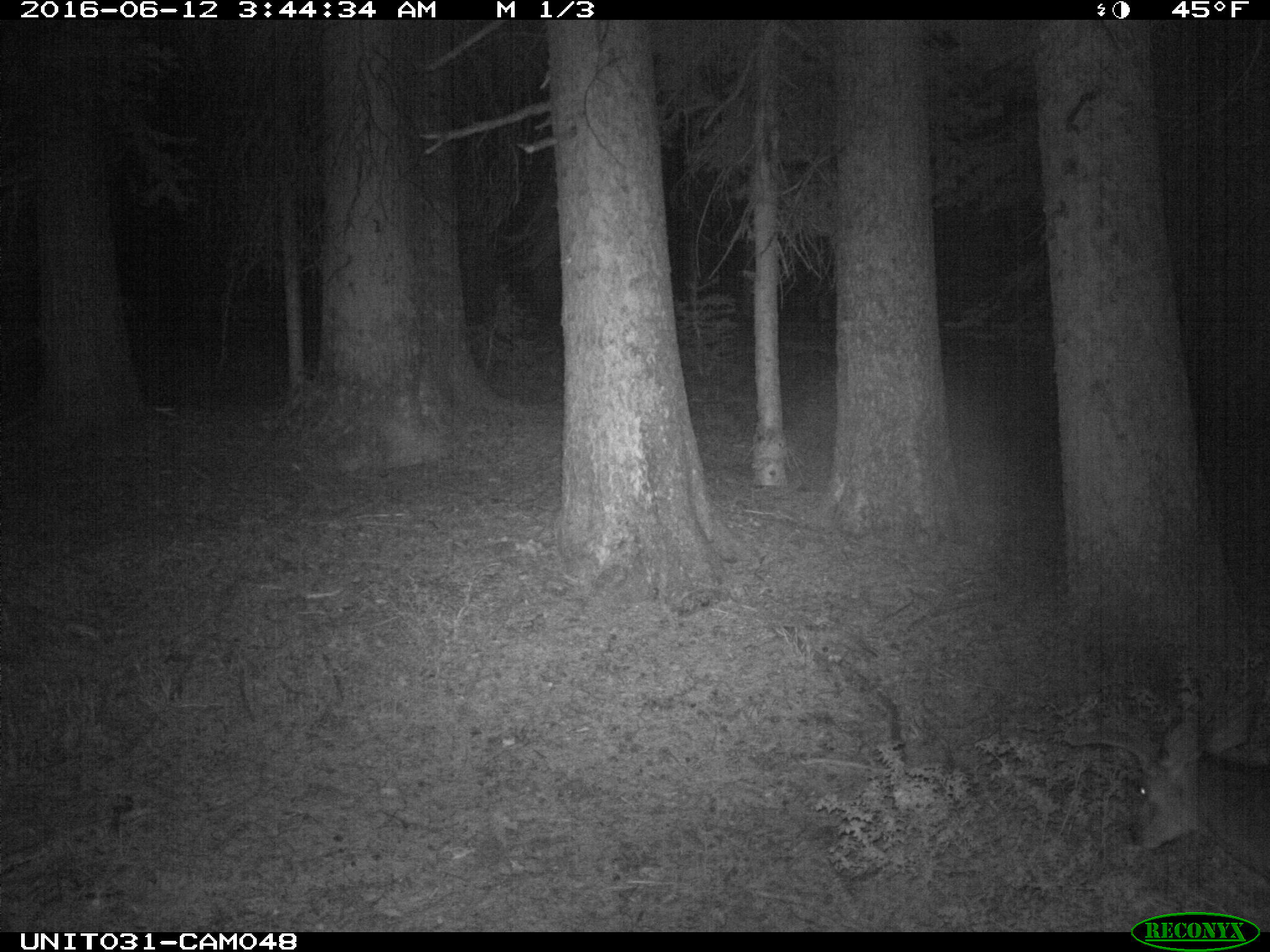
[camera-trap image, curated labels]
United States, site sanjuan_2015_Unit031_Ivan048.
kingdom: Animalia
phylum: Chordata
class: Mammalia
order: Artiodactyla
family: Cervidae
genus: Odocoileus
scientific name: Odocoileus hemionus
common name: mule deer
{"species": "Odocoileus hemionus (mule deer)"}